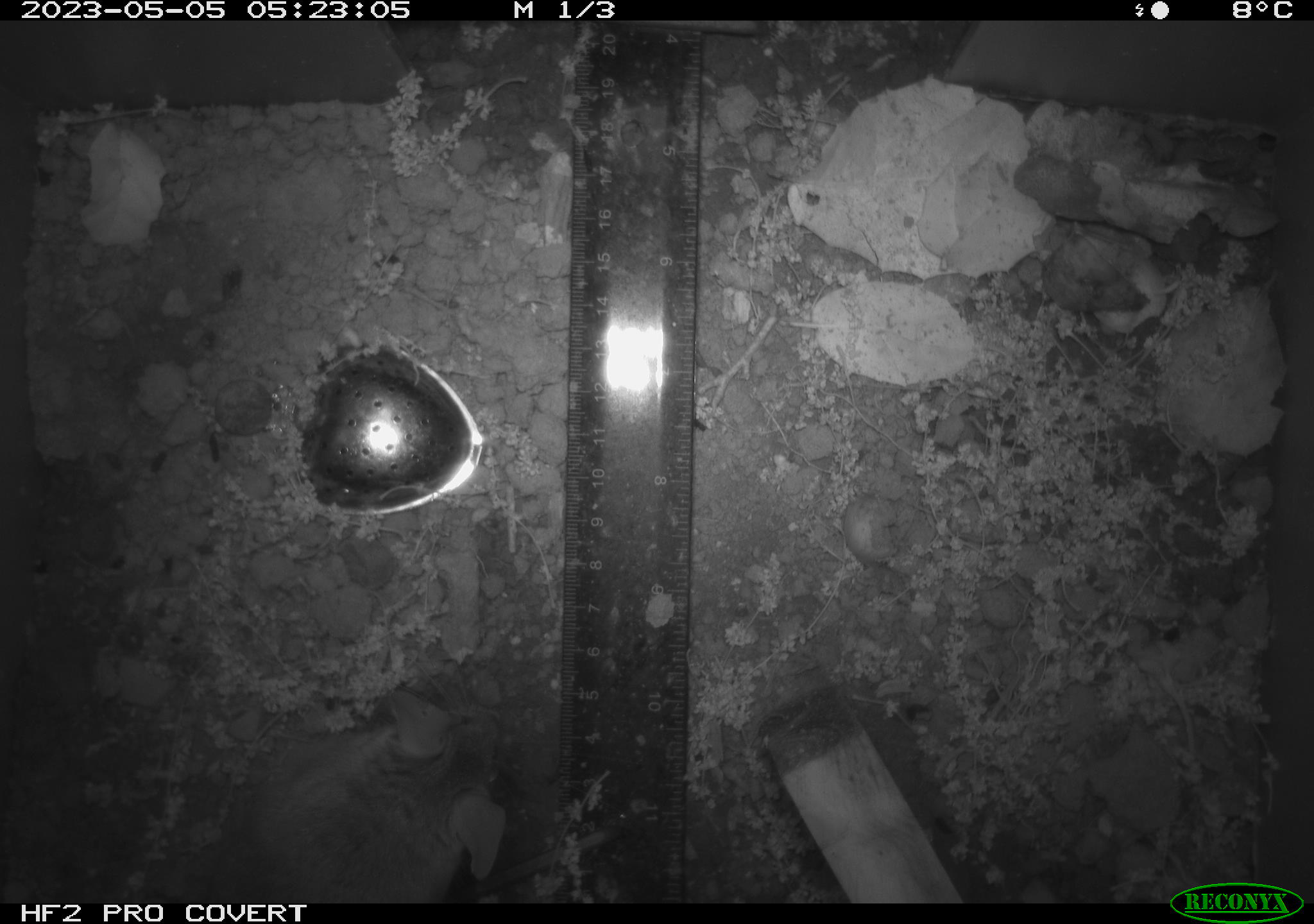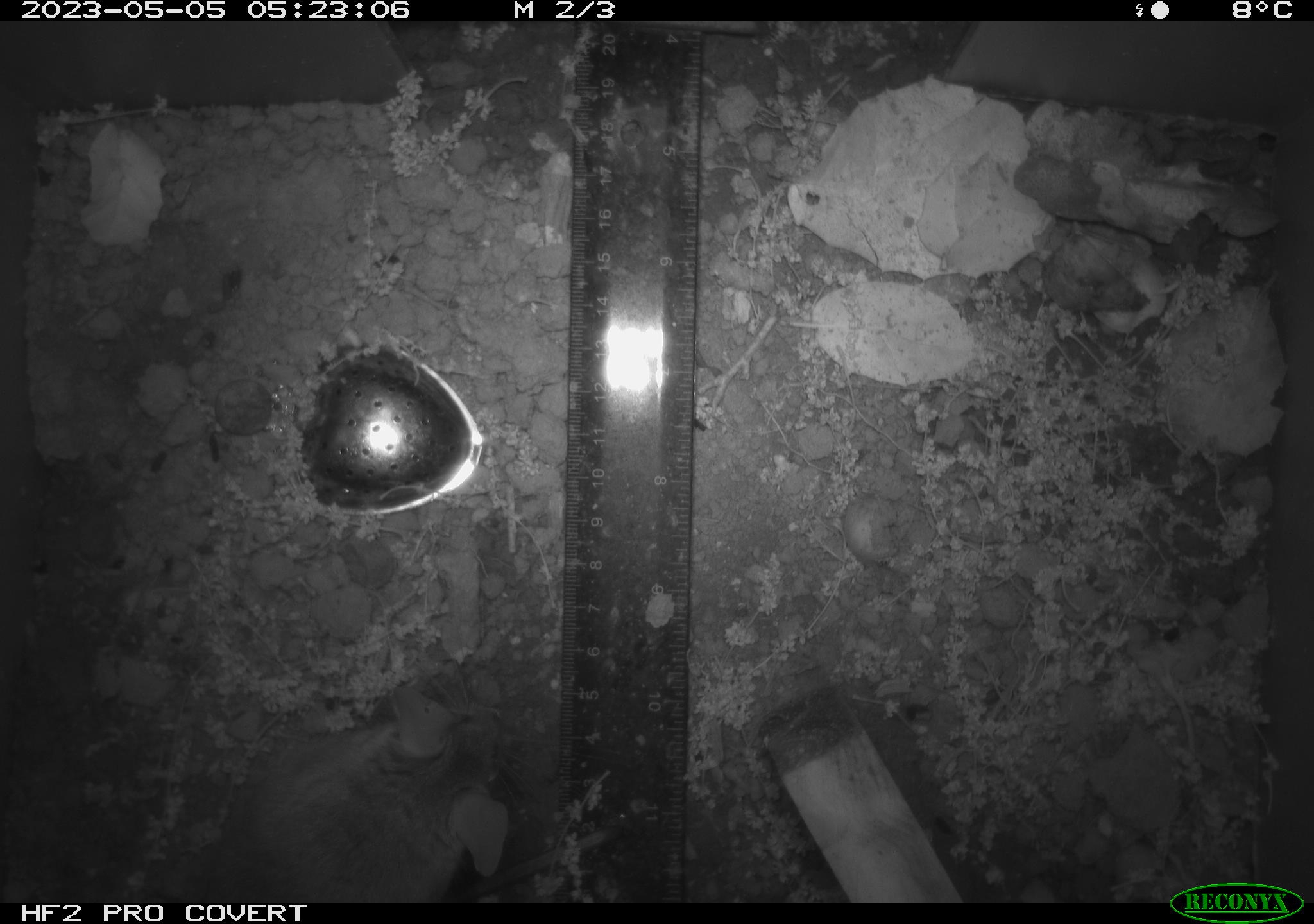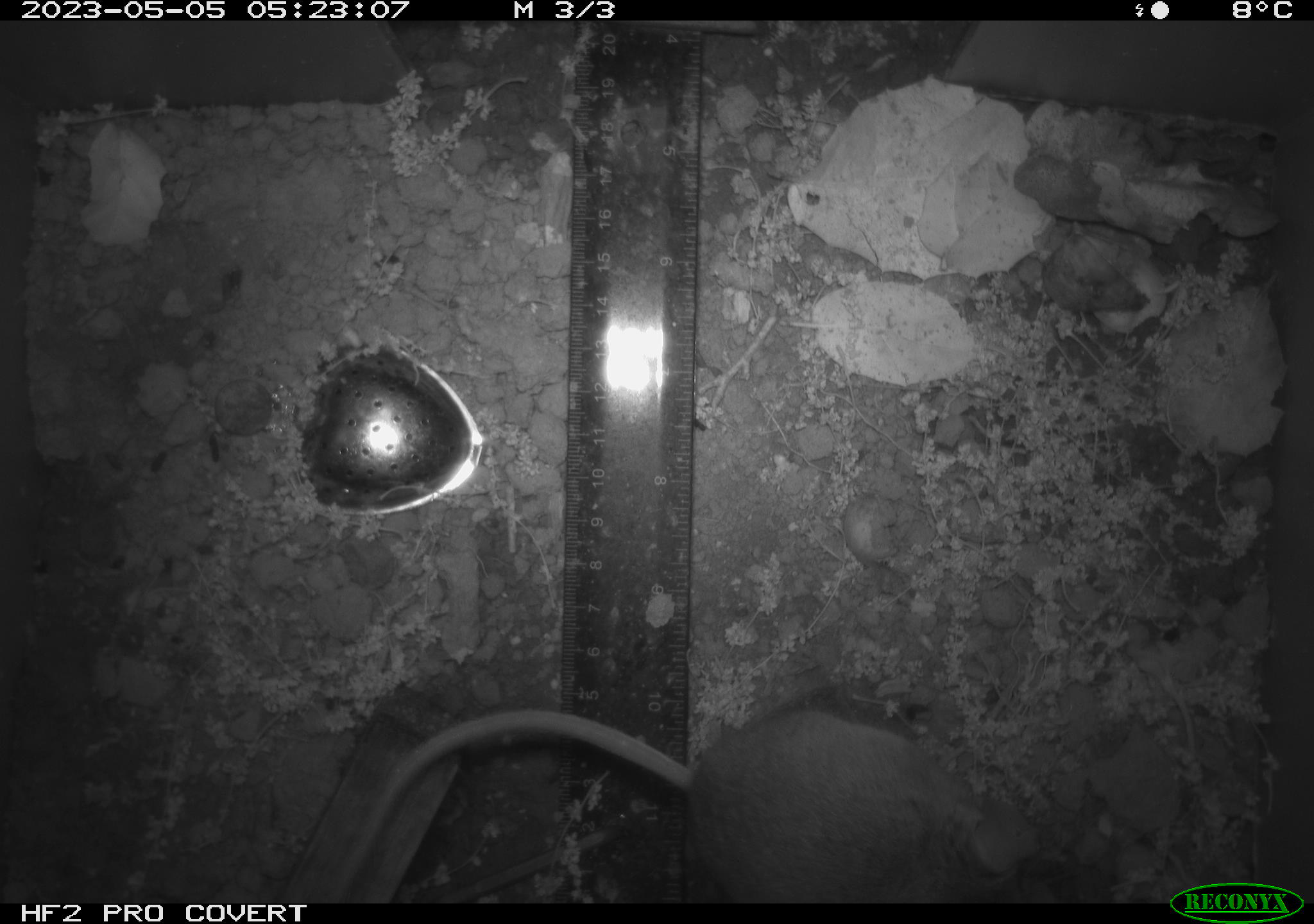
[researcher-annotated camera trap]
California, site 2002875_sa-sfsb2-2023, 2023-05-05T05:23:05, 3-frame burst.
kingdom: Animalia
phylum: Chordata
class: Mammalia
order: Rodentia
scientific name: Rodentia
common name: mouse species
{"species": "mouse species (Rodentia)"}